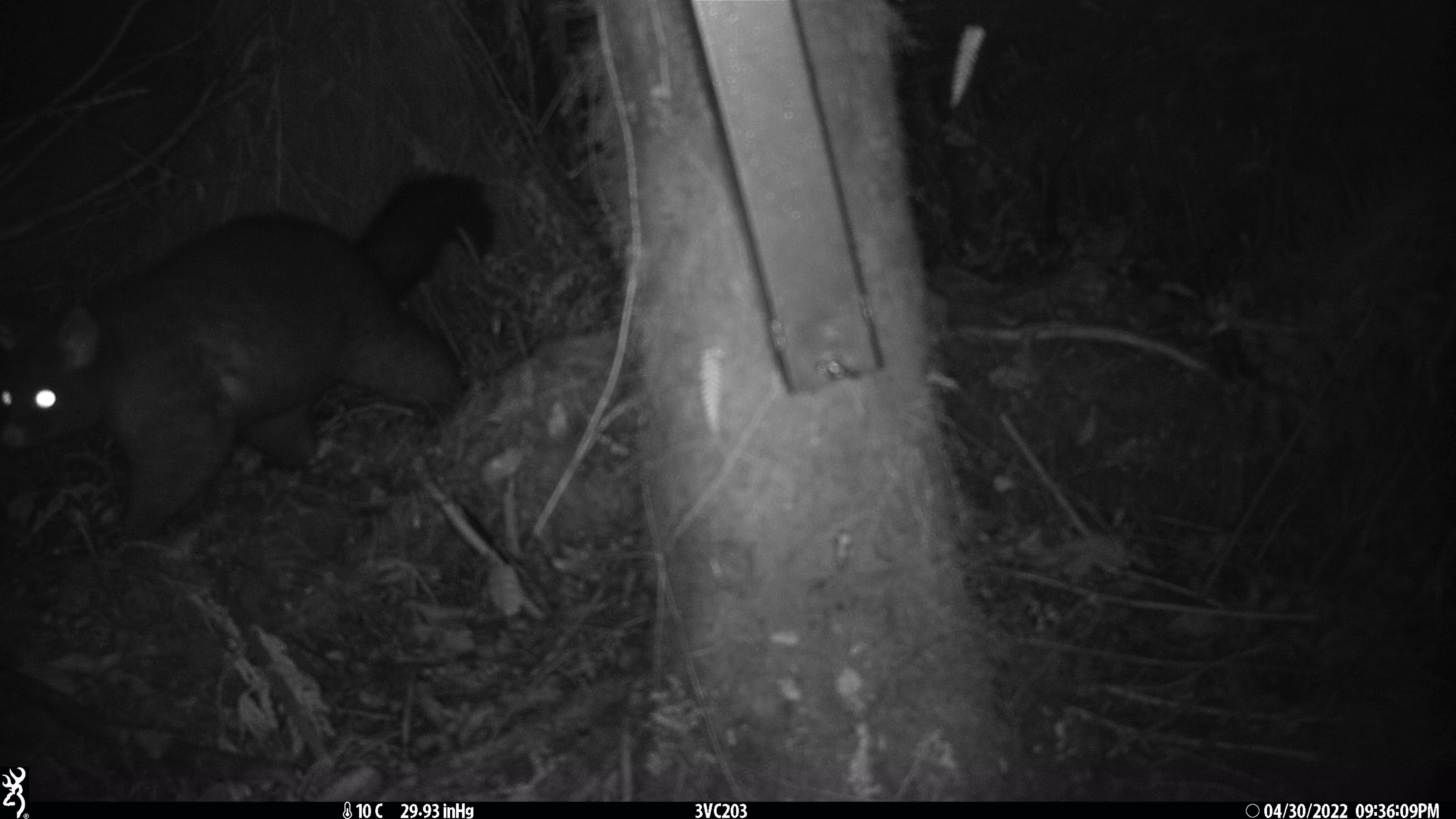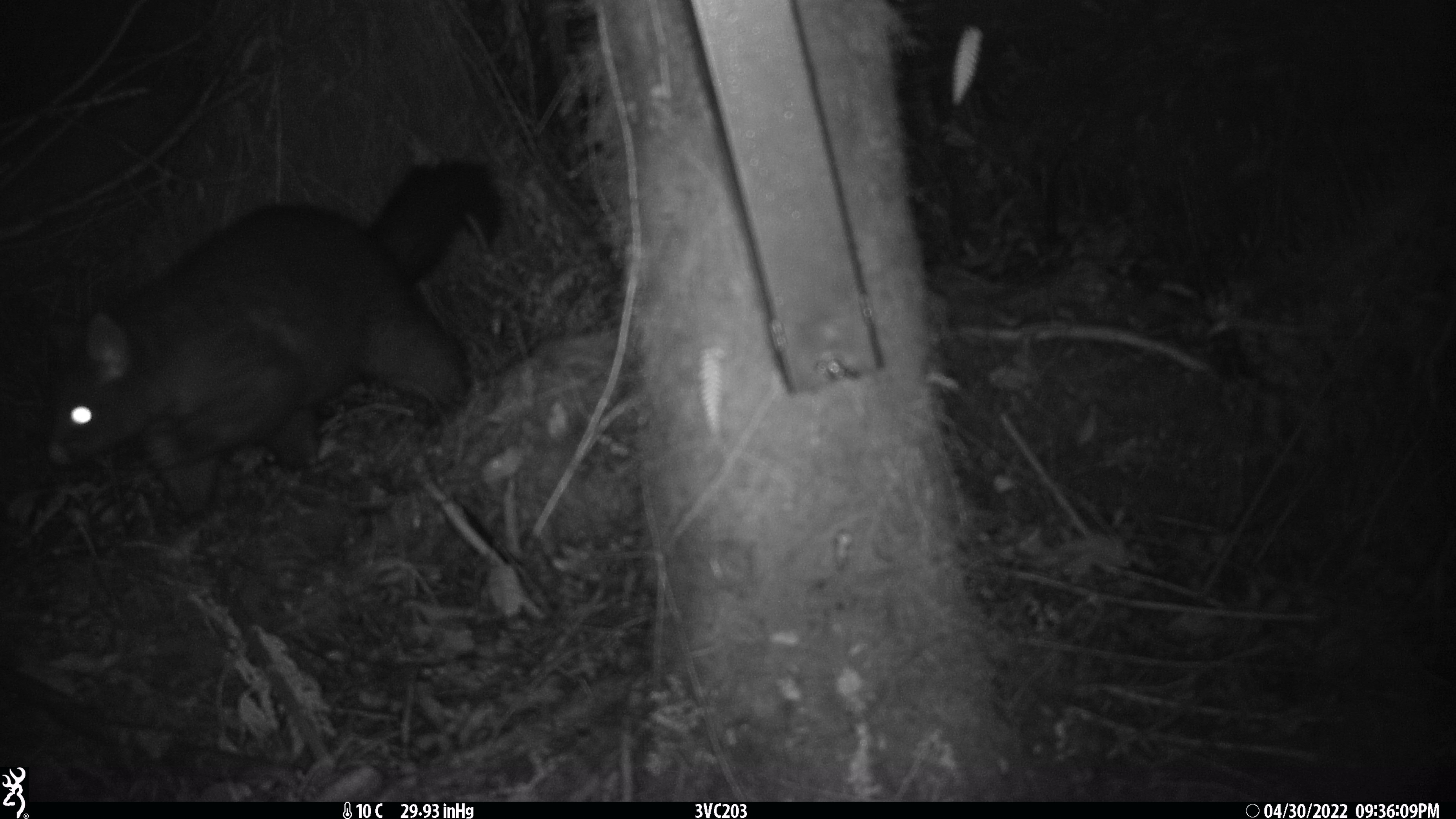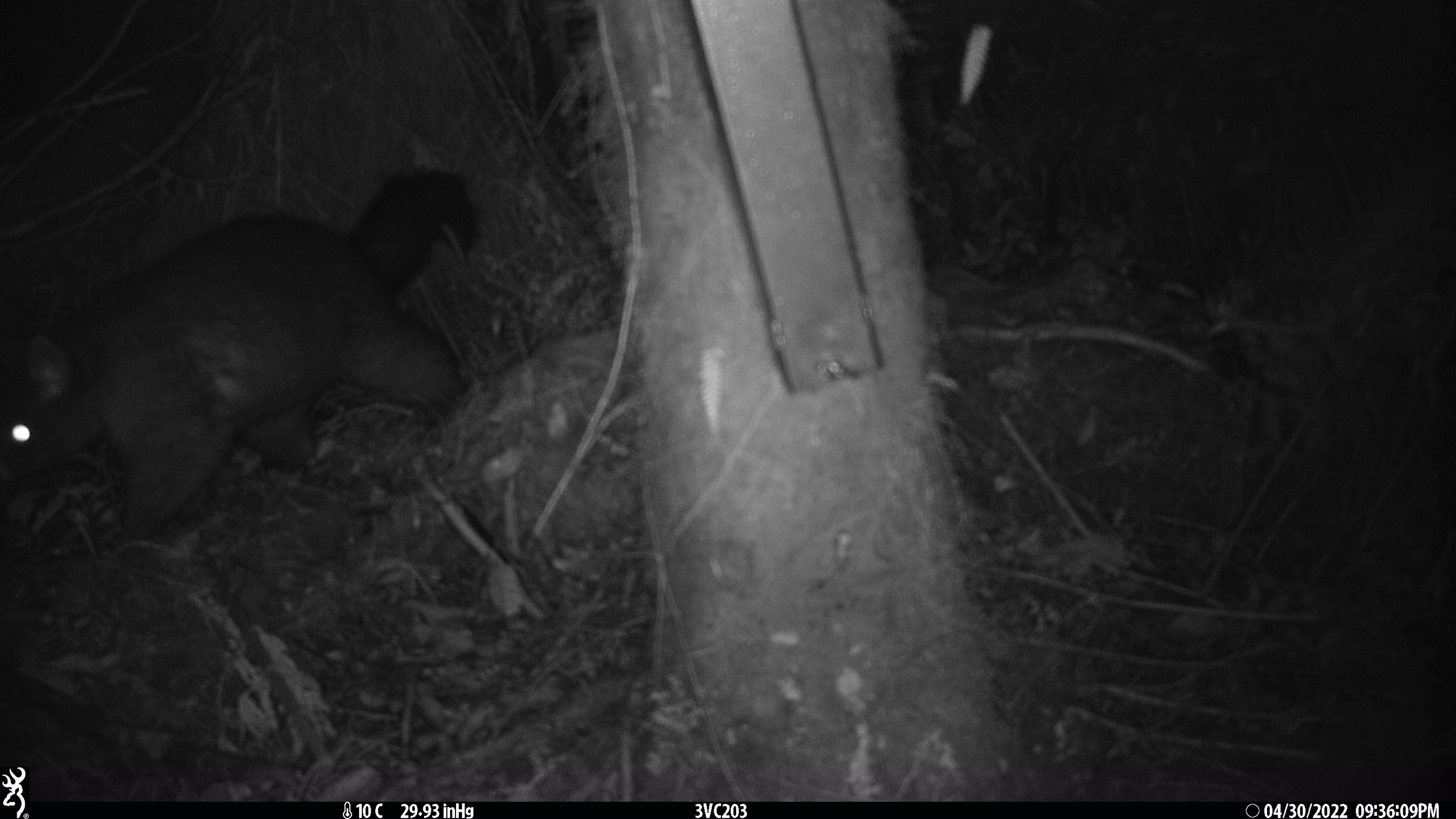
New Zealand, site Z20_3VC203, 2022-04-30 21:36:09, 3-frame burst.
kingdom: Animalia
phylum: Chordata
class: Mammalia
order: Diprotodontia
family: Phalangeridae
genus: Trichosurus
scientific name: Trichosurus vulpecula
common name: common brushtail possum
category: possum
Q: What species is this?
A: Possum (common brushtail possum) (Trichosurus vulpecula).